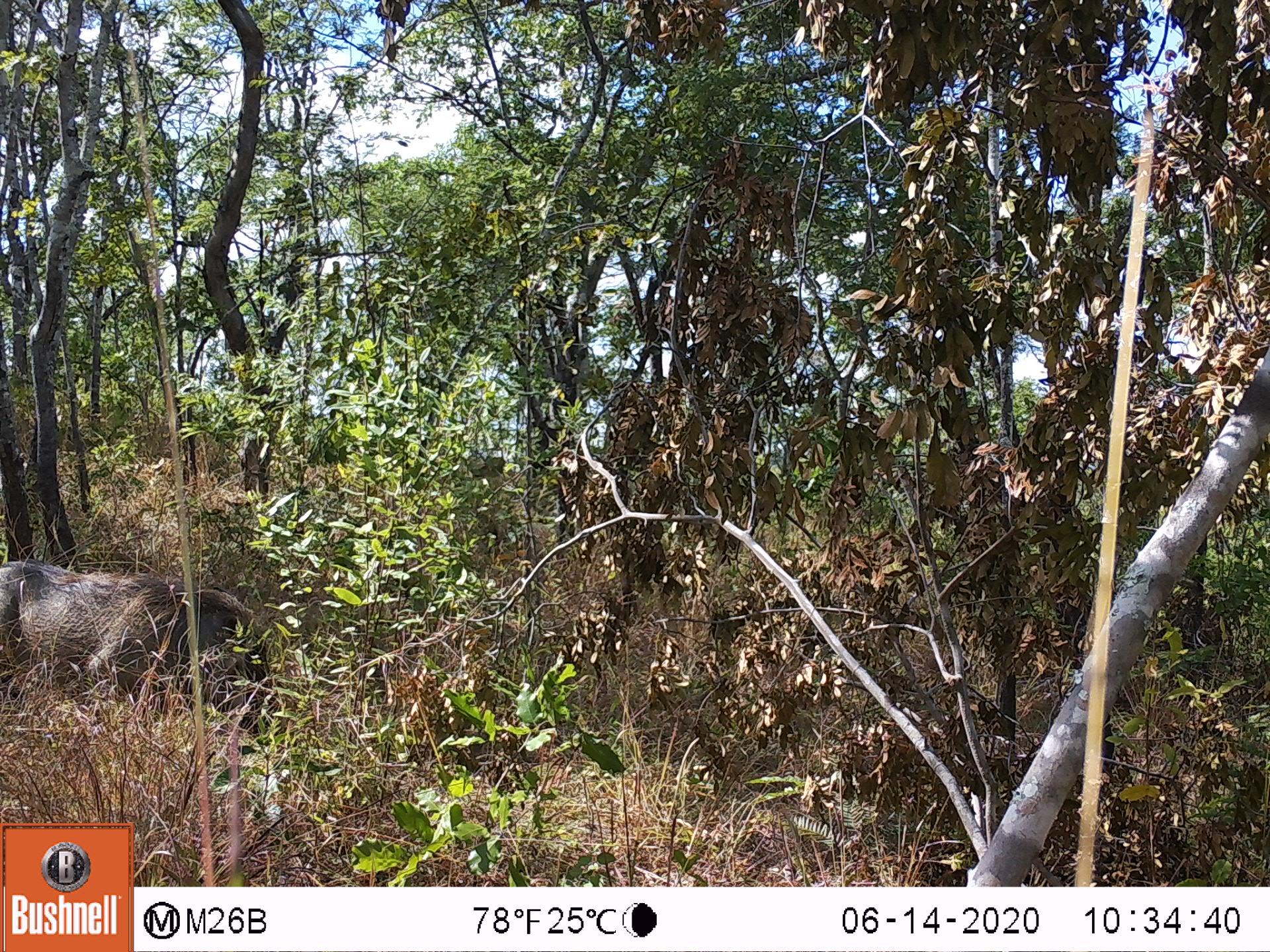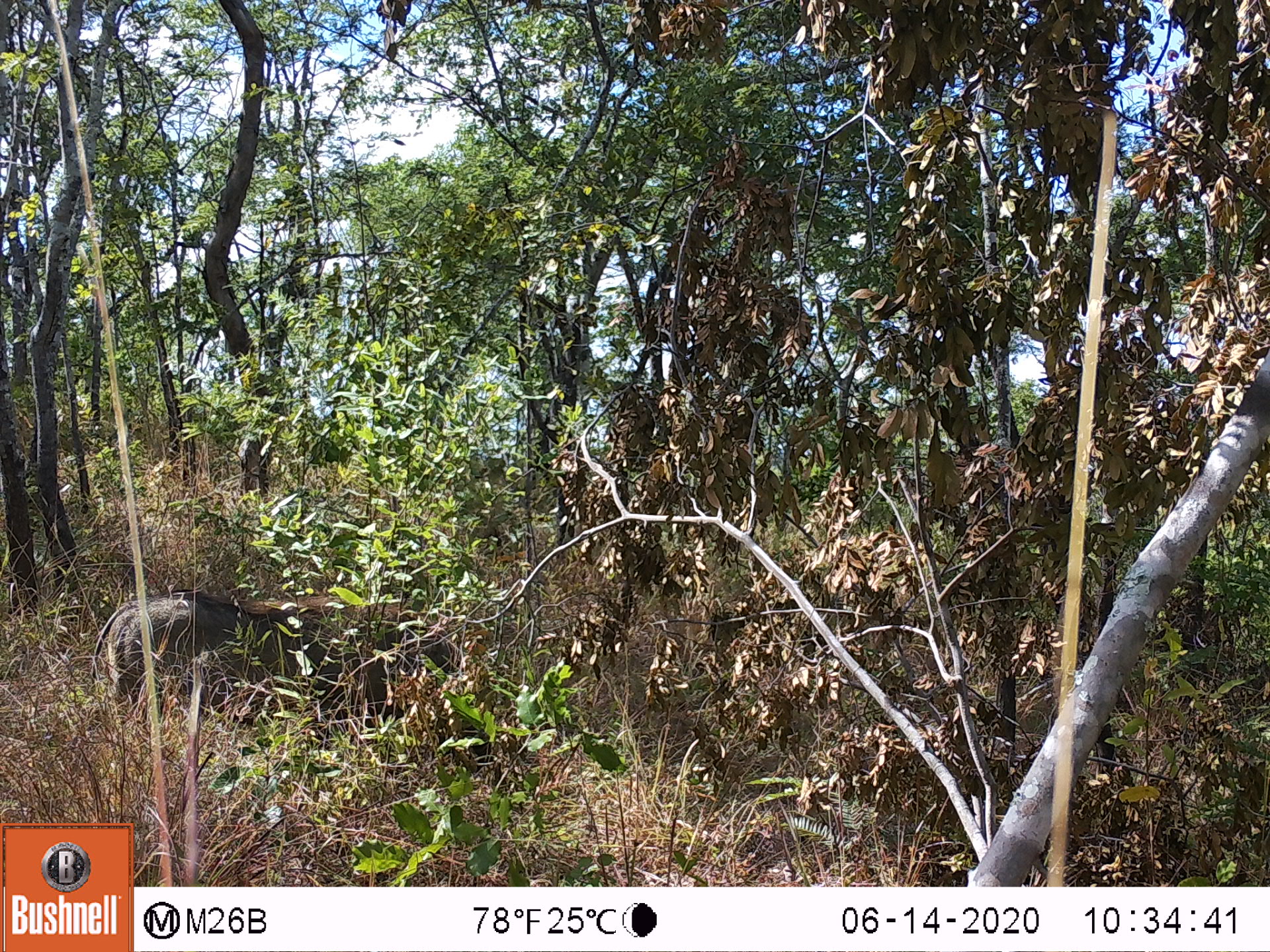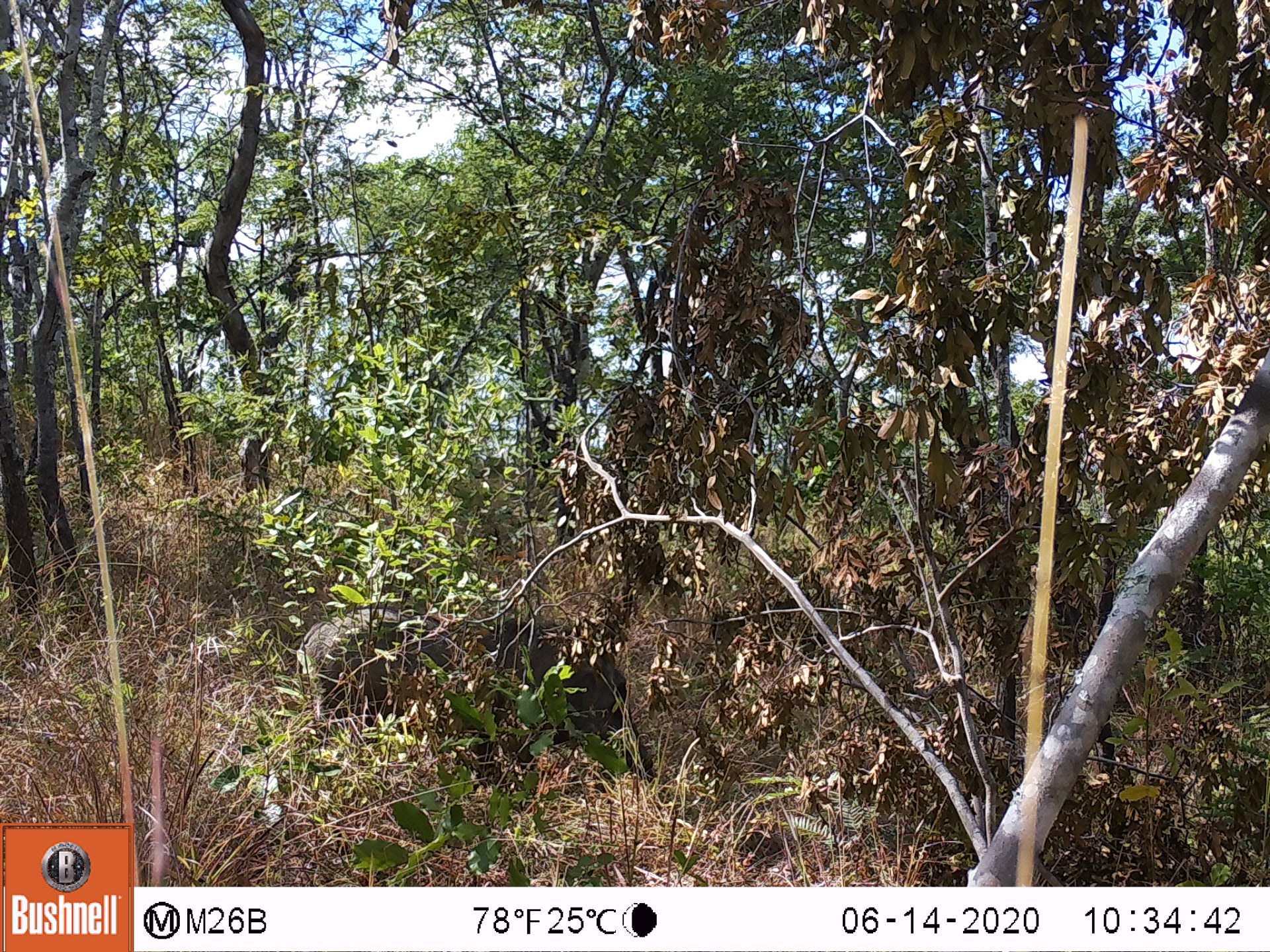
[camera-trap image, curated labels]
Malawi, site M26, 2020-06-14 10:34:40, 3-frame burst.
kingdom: Animalia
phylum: Chordata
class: Mammalia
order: Artiodactyla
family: Suidae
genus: Phacochoerus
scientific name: Phacochoerus africanus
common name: common warthog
Common warthog (Phacochoerus africanus), count 1.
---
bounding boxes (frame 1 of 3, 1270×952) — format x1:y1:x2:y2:
common warthog: 3:555:285:742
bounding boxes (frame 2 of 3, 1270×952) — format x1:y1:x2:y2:
common warthog: 101:577:487:759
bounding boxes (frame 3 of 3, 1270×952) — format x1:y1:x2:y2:
common warthog: 292:596:636:774